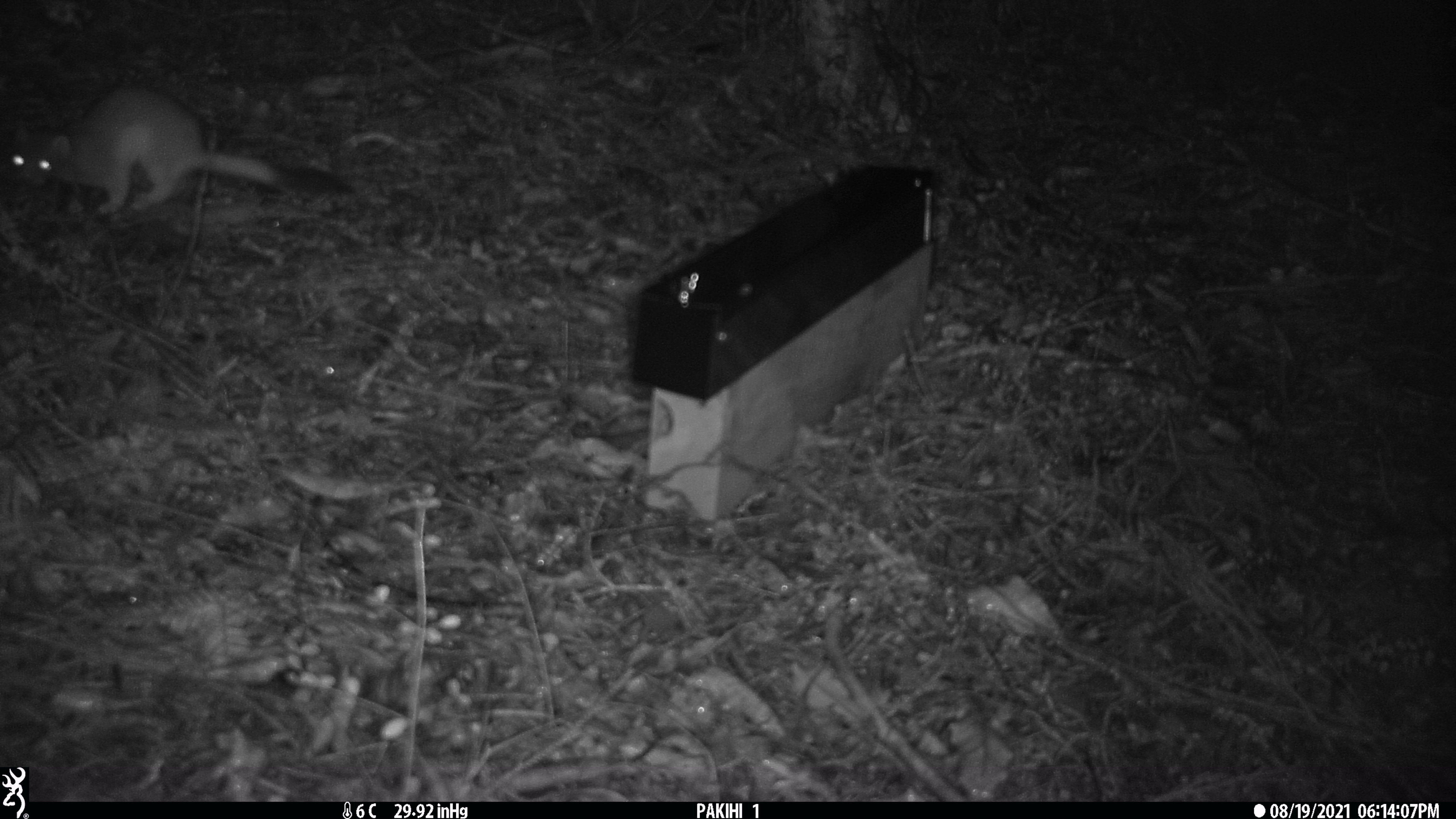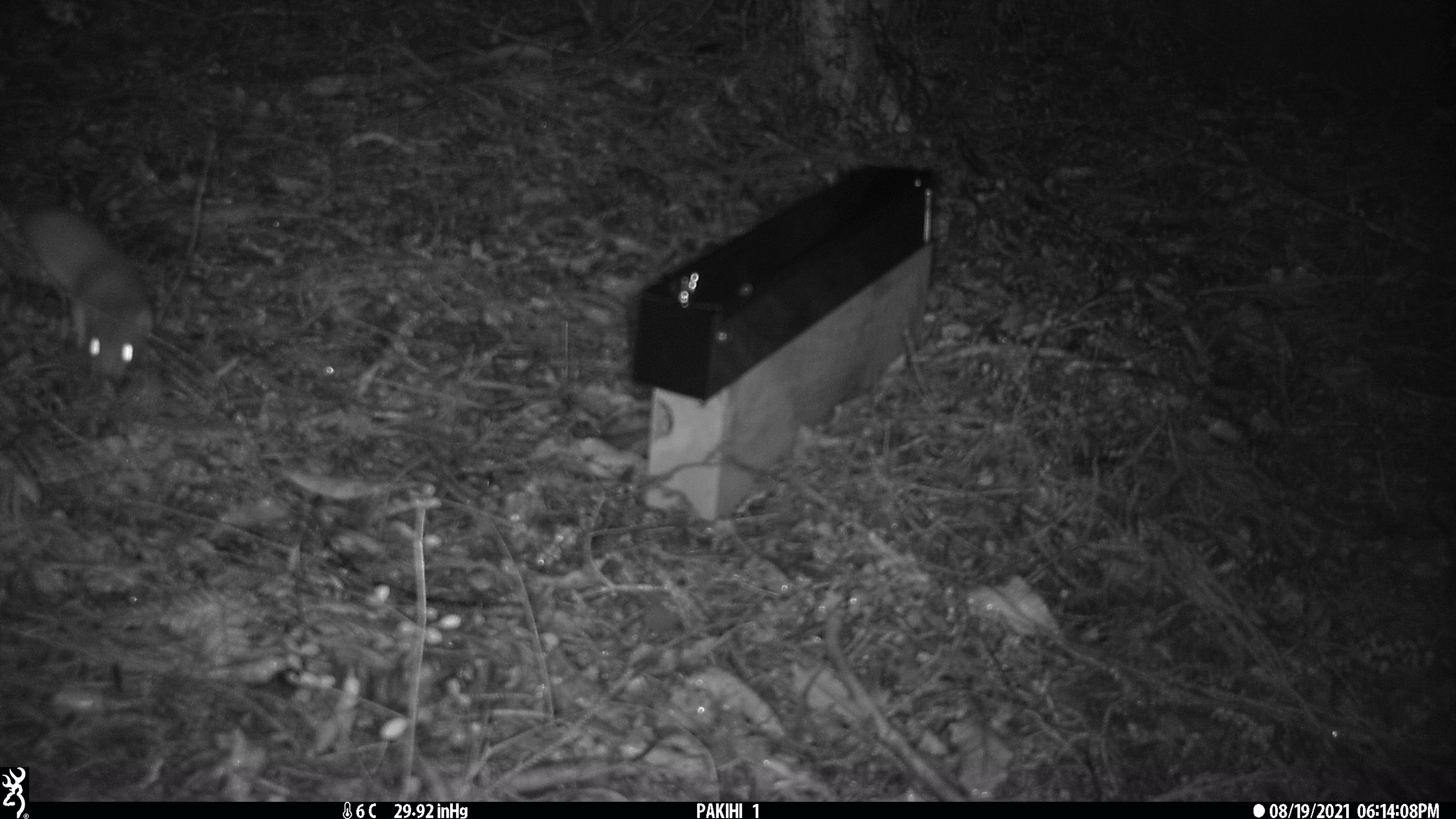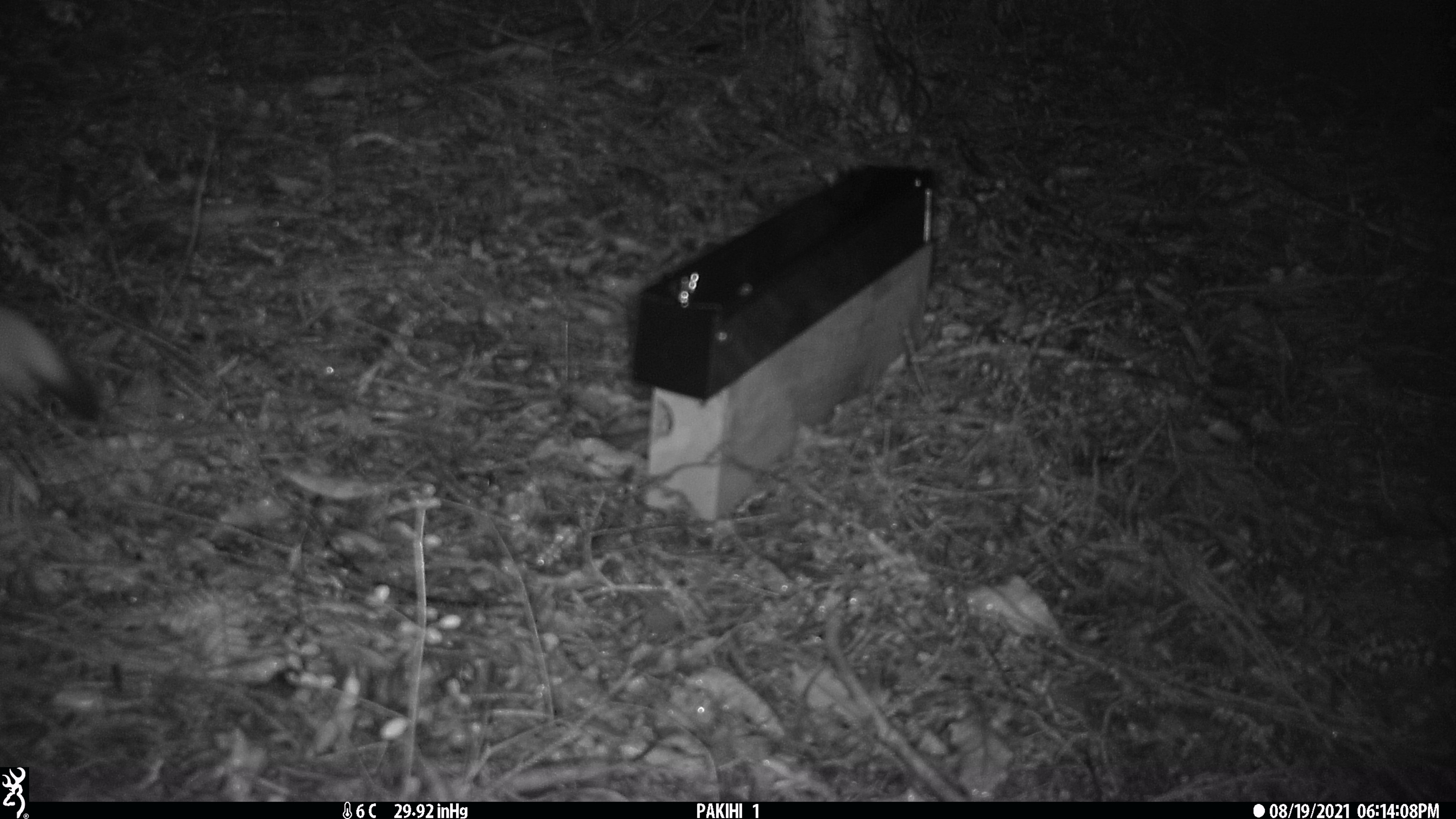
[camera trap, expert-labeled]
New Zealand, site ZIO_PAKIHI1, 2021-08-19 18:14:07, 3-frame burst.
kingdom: Animalia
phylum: Chordata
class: Mammalia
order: Carnivora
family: Mustelidae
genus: Mustela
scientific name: Mustela erminea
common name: stoat